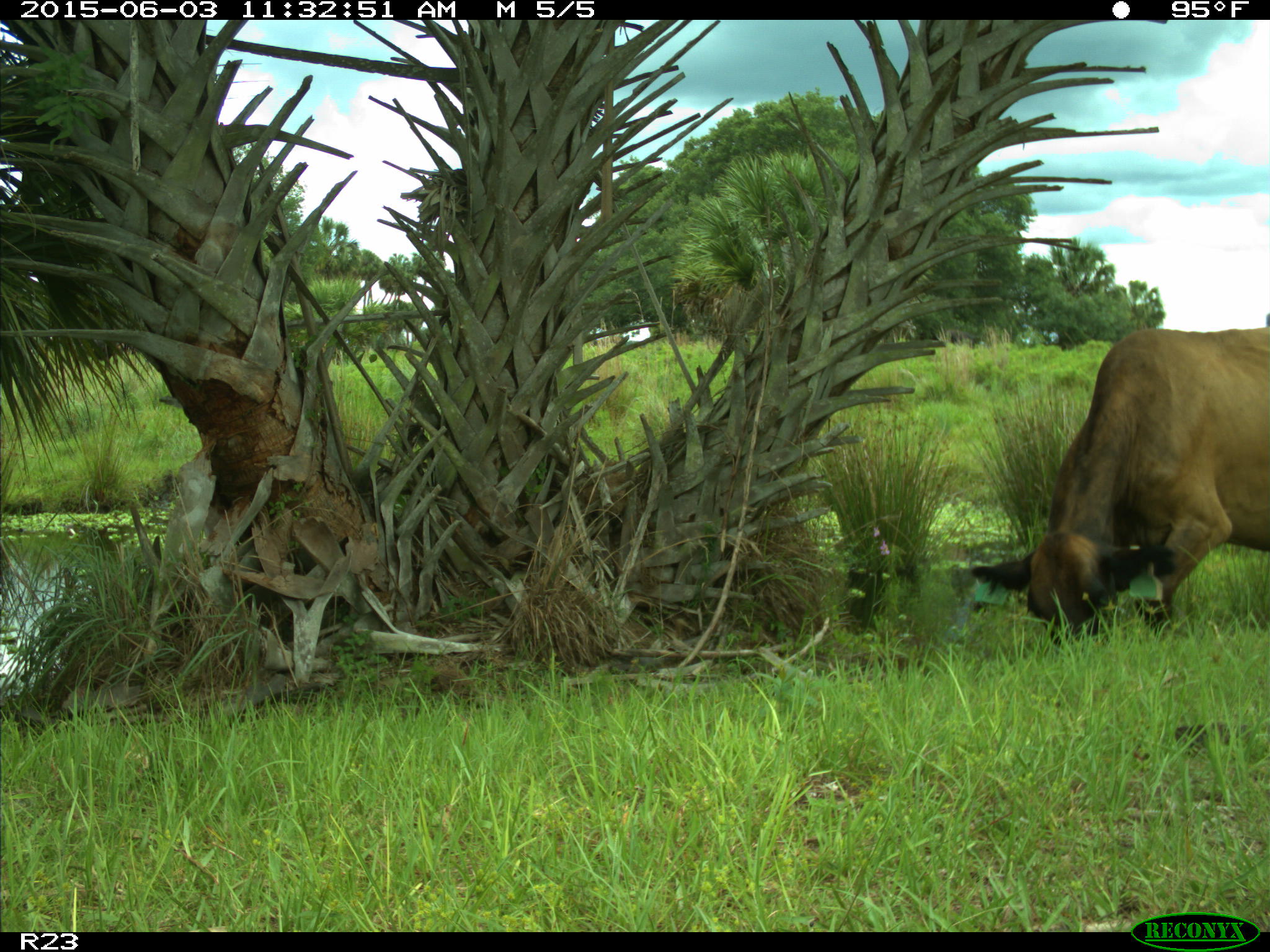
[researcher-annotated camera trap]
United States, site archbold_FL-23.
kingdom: Animalia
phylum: Chordata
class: Mammalia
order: Artiodactyla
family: Bovidae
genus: Bos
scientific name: Bos taurus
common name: domestic cow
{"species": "Bos taurus (domestic cow)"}